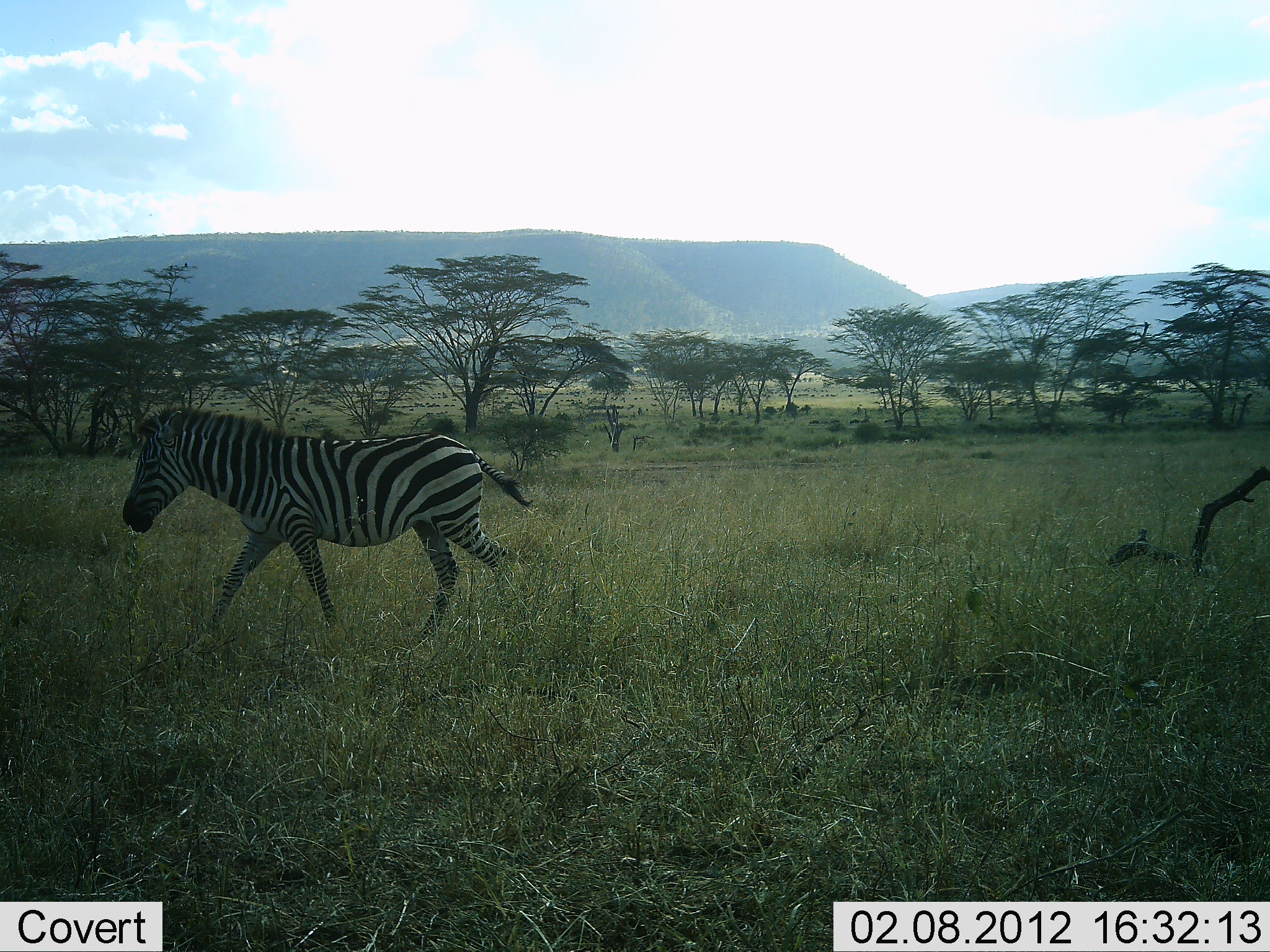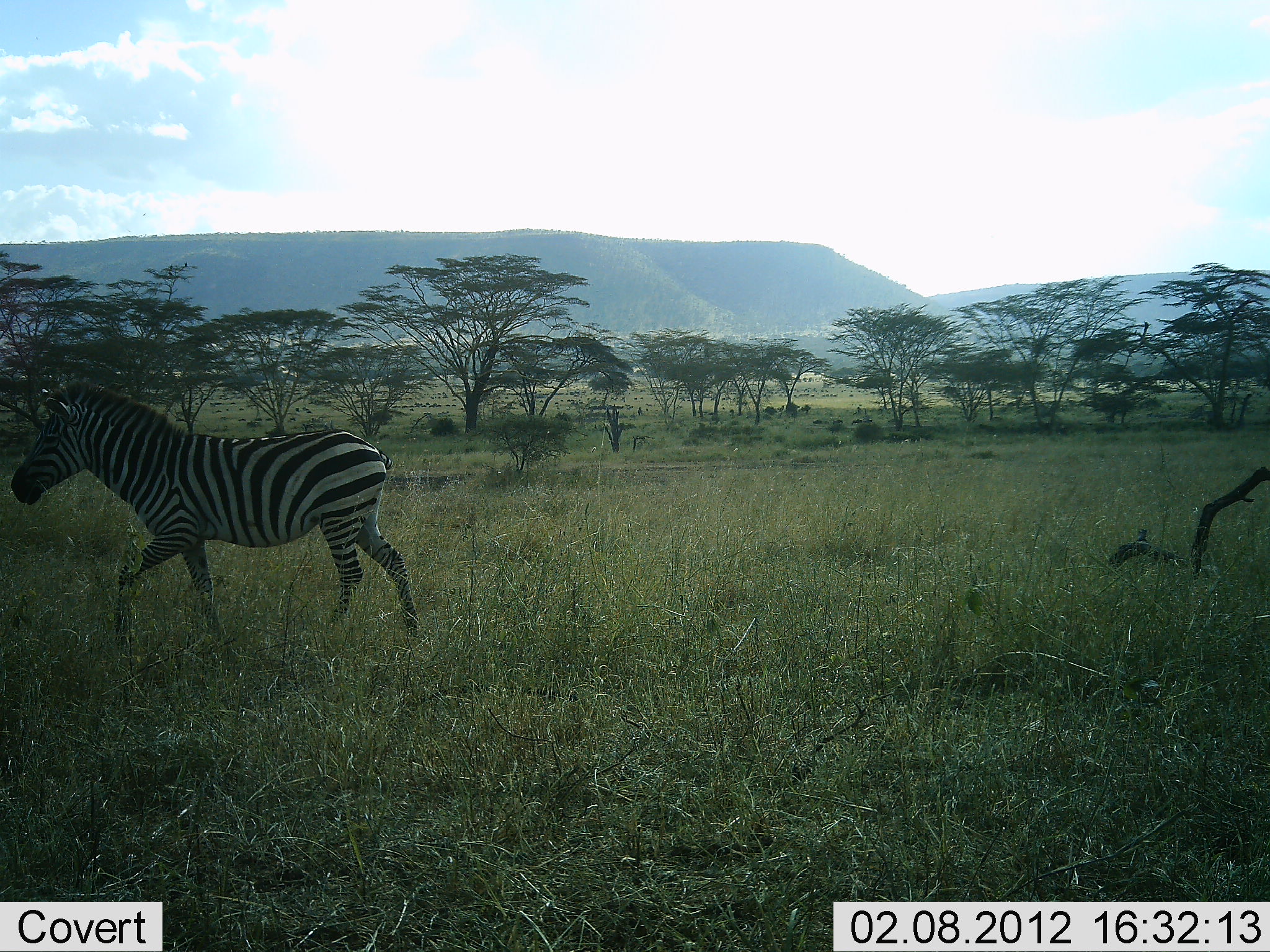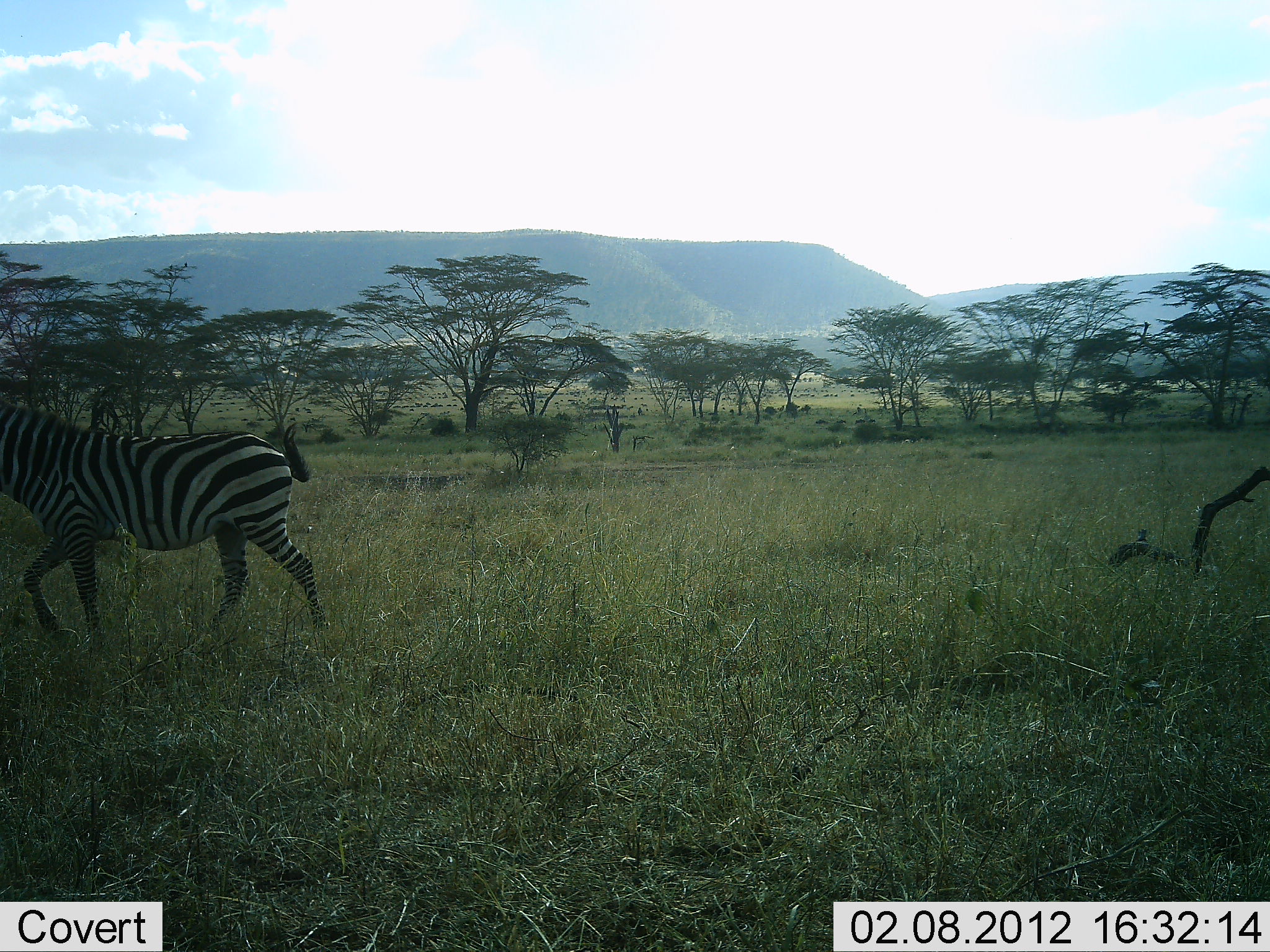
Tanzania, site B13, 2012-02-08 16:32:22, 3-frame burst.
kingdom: Animalia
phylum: Chordata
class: Mammalia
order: Perissodactyla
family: Equidae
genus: Equus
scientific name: Equus quagga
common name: plains zebra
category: zebra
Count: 1.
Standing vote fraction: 0%.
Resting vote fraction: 0%.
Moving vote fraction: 100%.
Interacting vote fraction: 0%.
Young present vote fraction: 0%.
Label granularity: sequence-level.